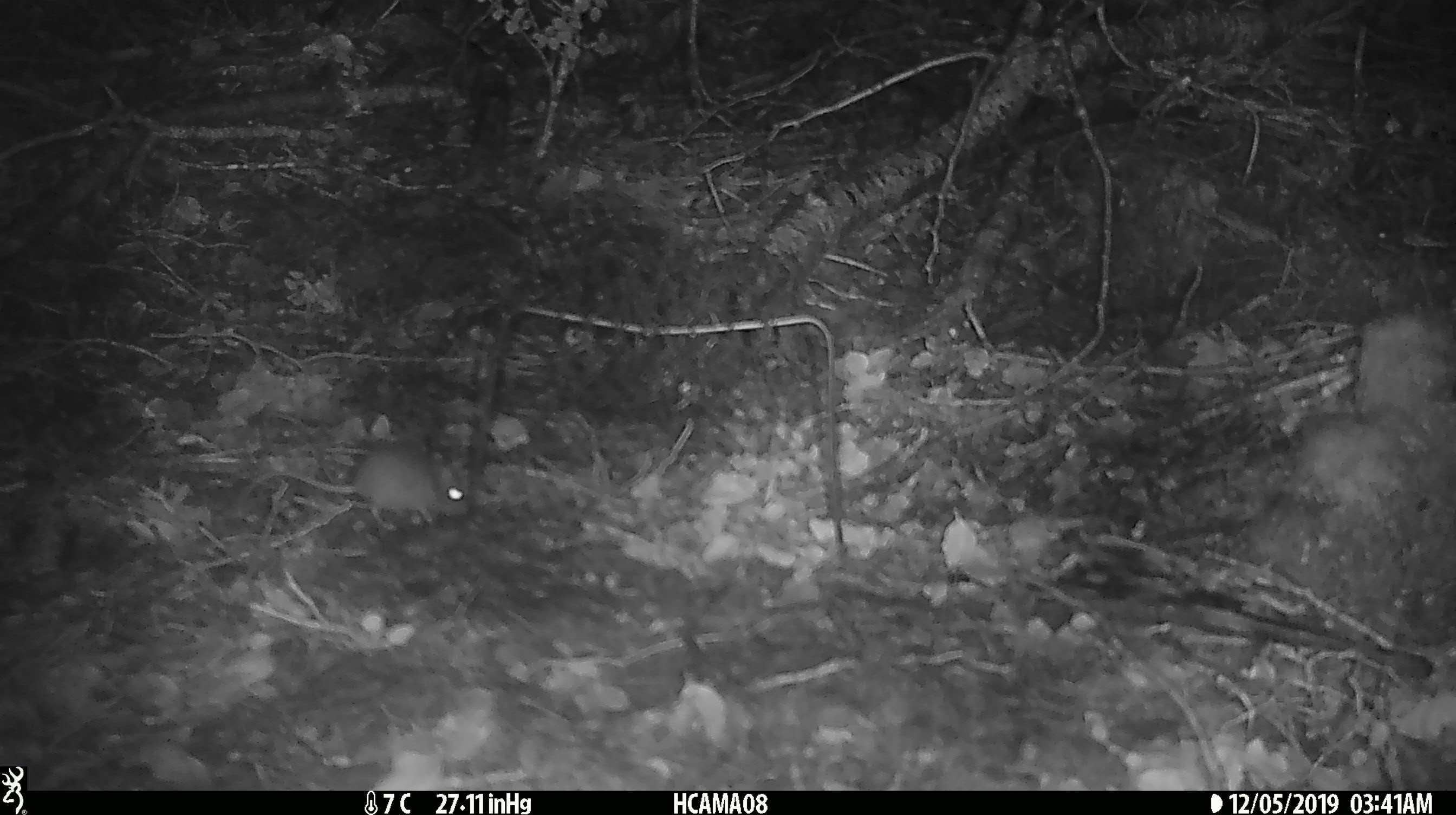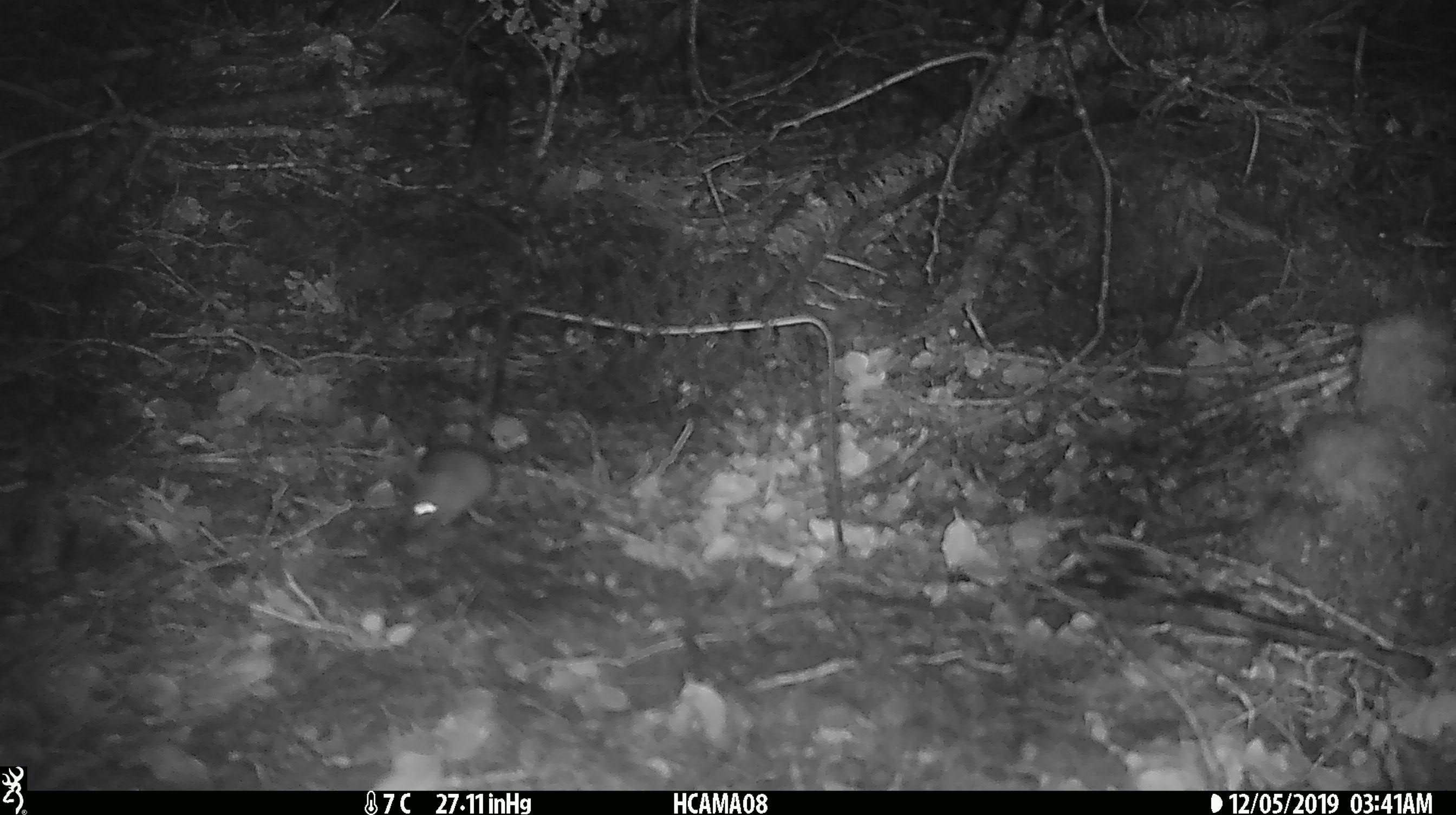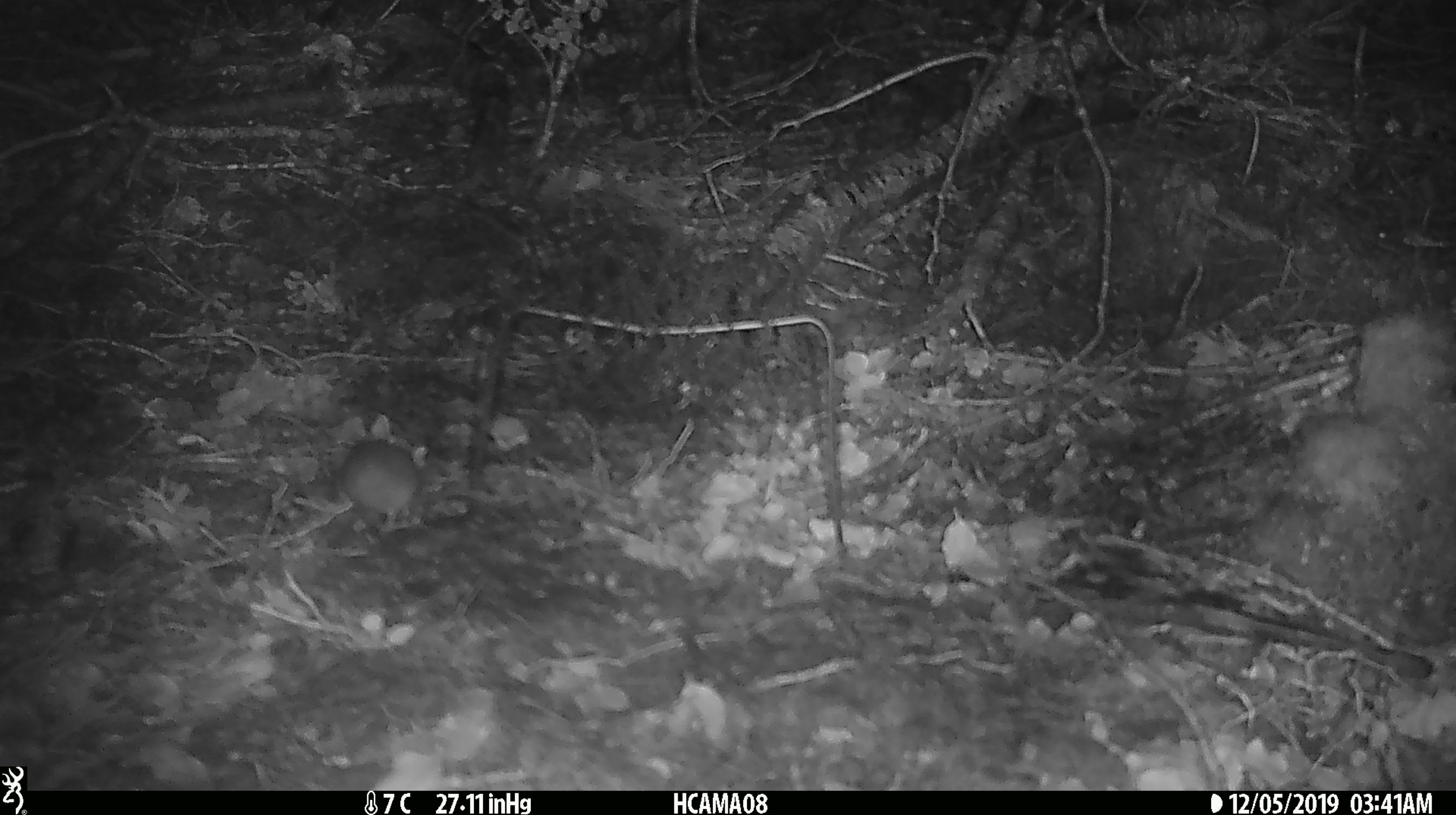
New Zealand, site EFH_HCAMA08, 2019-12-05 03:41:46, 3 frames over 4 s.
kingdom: Animalia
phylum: Chordata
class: Mammalia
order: Rodentia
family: Muridae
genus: Mus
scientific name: Mus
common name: mouse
Mouse (Mus).